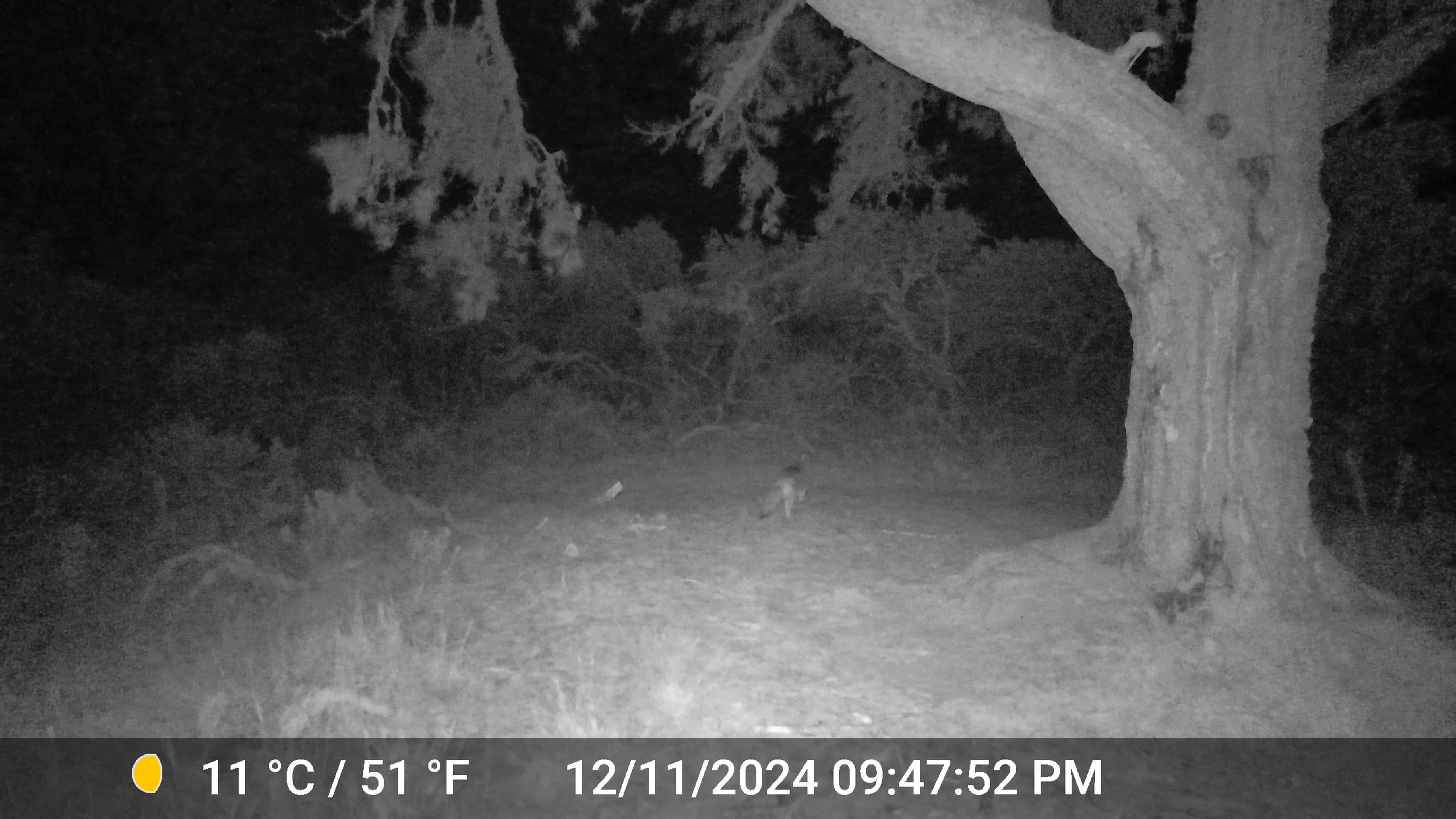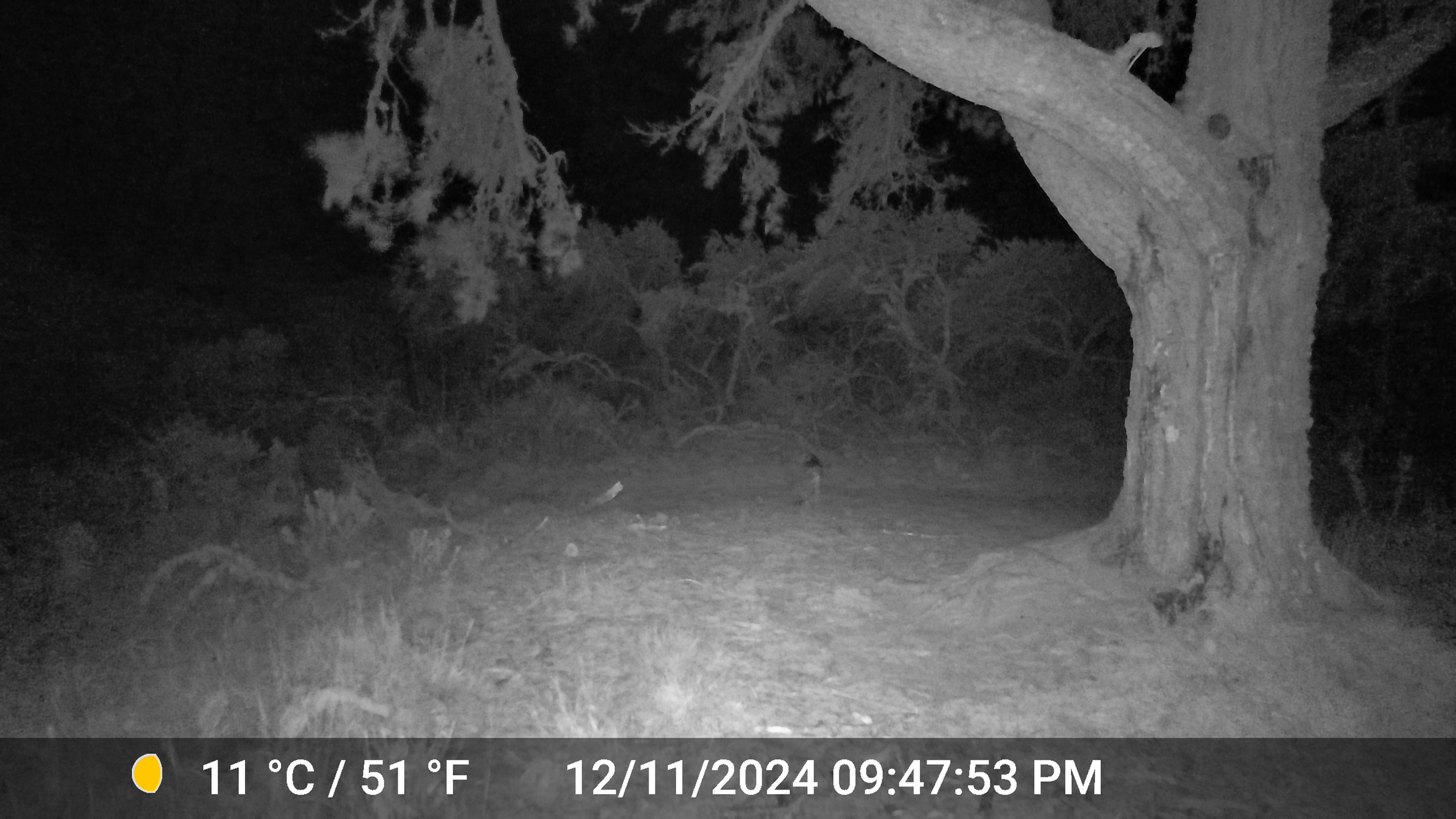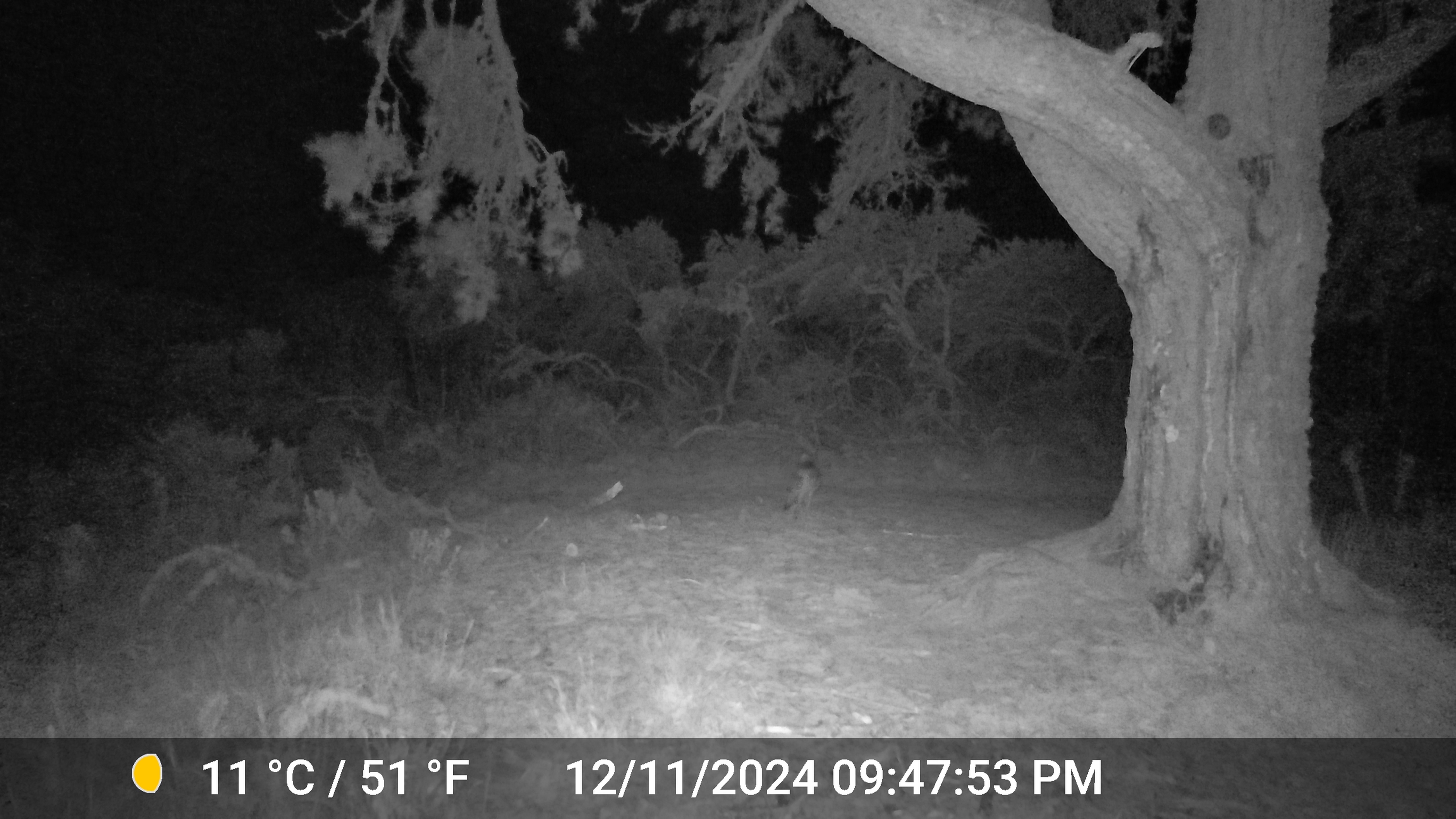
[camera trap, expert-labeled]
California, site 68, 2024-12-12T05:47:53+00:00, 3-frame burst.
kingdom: Animalia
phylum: Chordata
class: Mammalia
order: Carnivora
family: Canidae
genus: Canis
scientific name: Canis latrans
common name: coyote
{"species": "coyote (Canis latrans)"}